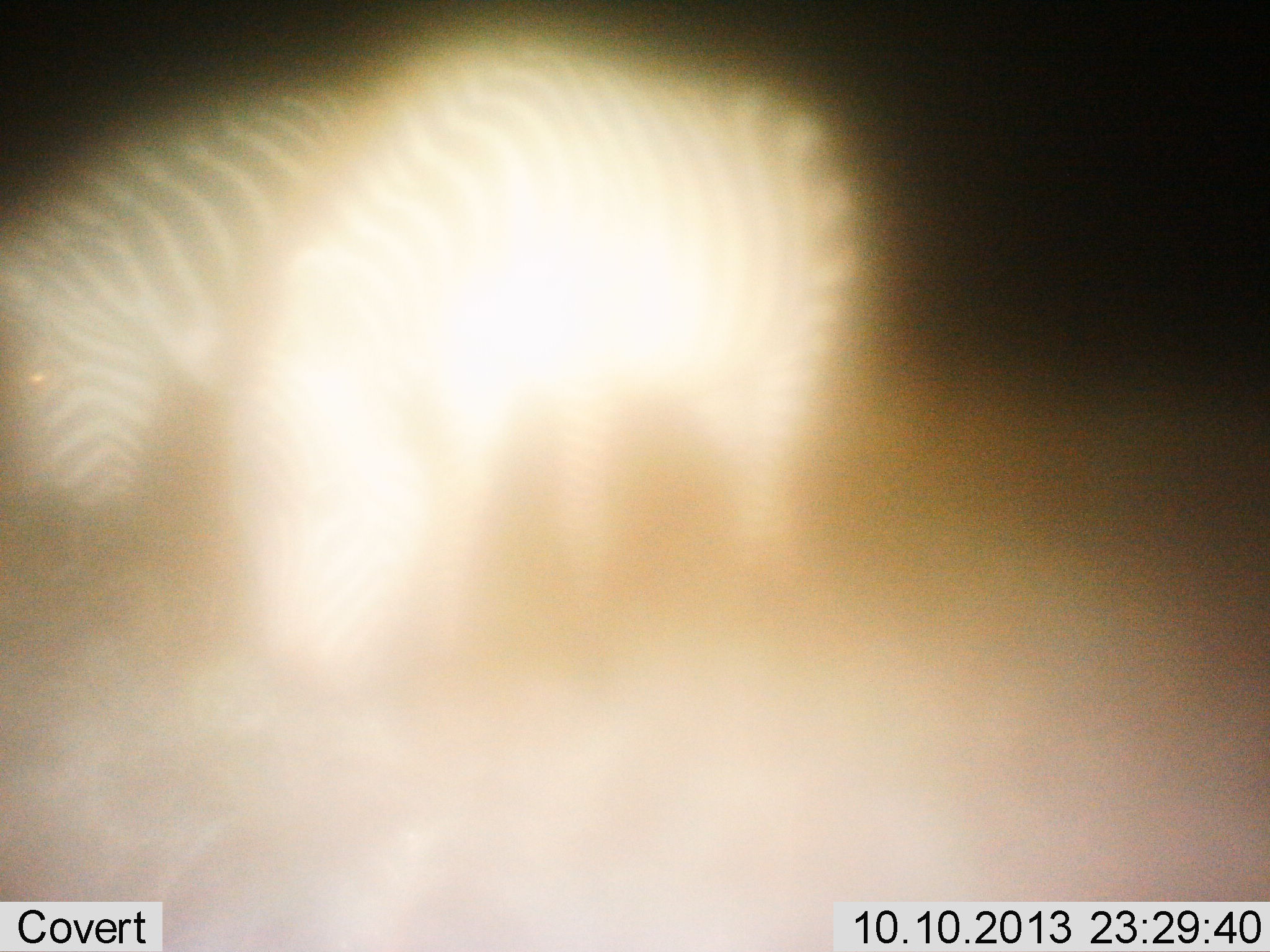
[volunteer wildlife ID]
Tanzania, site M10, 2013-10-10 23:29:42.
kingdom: Animalia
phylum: Chordata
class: Mammalia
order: Perissodactyla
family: Equidae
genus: Equus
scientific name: Equus quagga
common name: plains zebra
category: zebra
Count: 2.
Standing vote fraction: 62%.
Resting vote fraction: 0%.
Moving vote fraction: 0%.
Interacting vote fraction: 0%.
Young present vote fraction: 0%.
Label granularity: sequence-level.